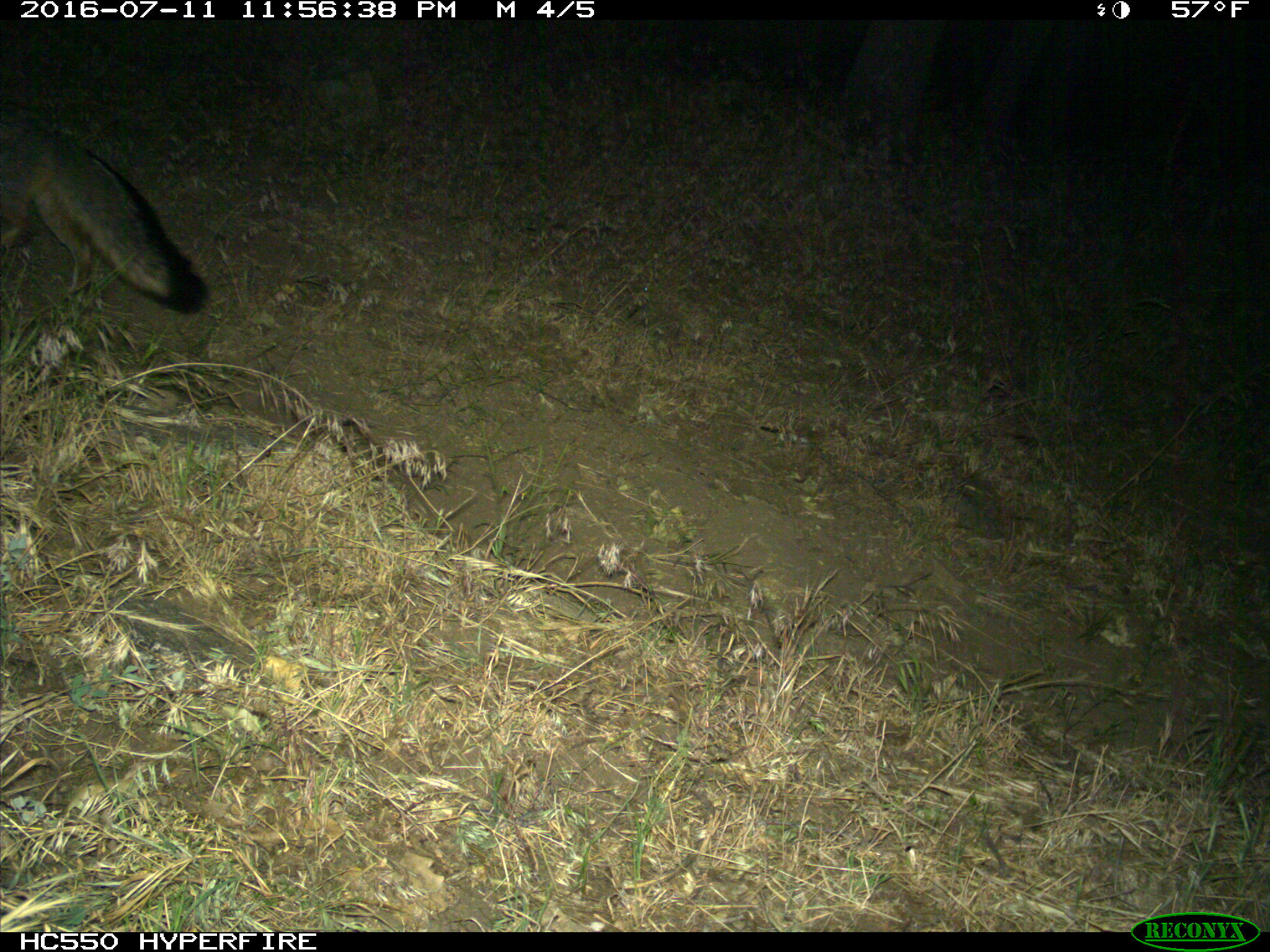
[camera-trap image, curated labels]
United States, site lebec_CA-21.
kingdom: Animalia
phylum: Chordata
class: Mammalia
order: Carnivora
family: Canidae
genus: Urocyon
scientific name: Urocyon cinereoargenteus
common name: gray fox